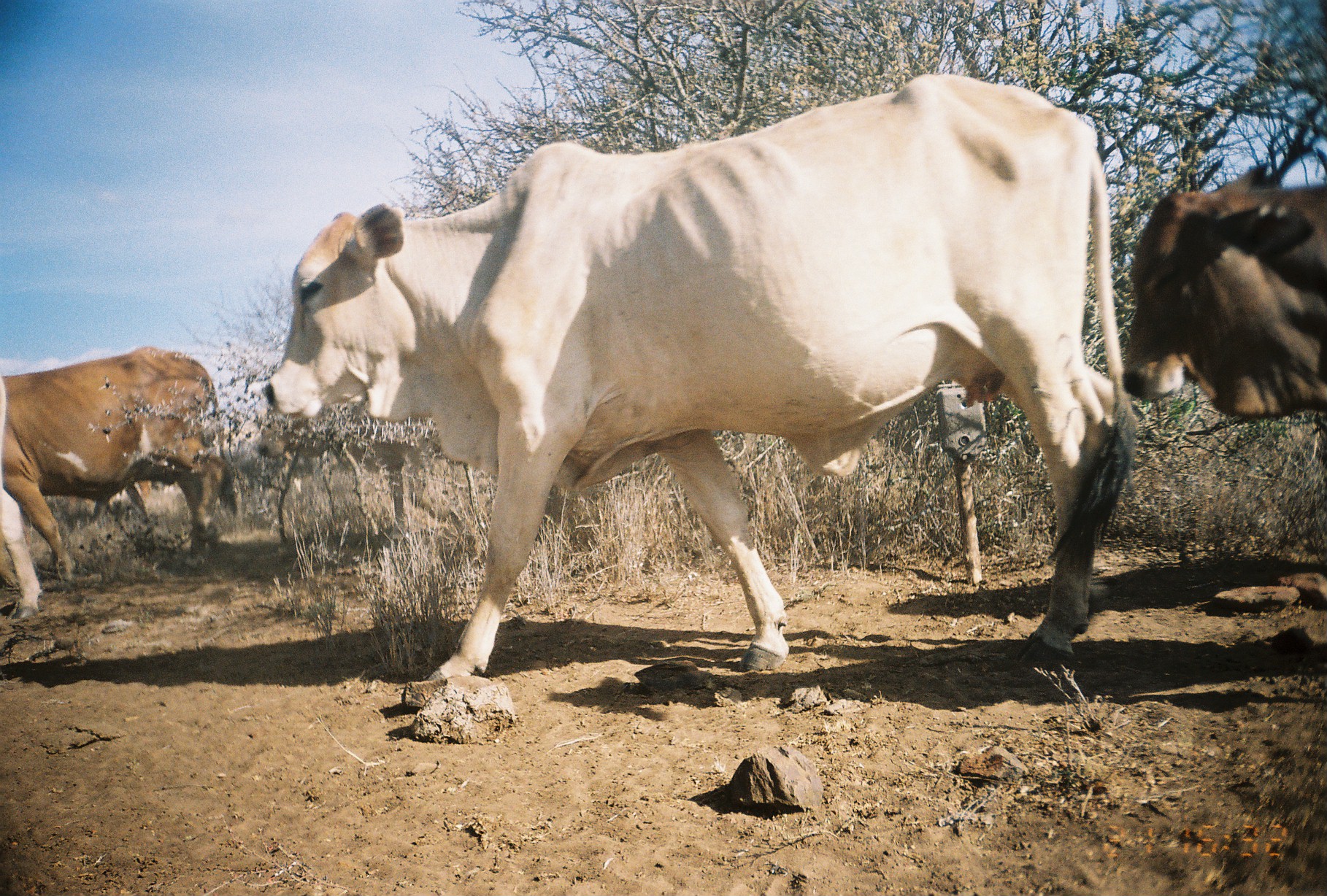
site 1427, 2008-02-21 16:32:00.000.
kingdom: Animalia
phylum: Chordata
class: Mammalia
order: Artiodactyla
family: Bovidae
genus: Bos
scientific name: Bos taurus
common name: domestic cattle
Bos taurus (domestic cattle), count 6.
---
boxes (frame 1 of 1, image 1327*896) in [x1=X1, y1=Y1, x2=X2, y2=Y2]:
bos taurus: [x1=262, y1=72, x2=1137, y2=685]; [x1=1, y1=344, x2=237, y2=578]; [x1=1122, y1=182, x2=1324, y2=424]; [x1=256, y1=407, x2=463, y2=541]; [x1=0, y1=362, x2=41, y2=620]